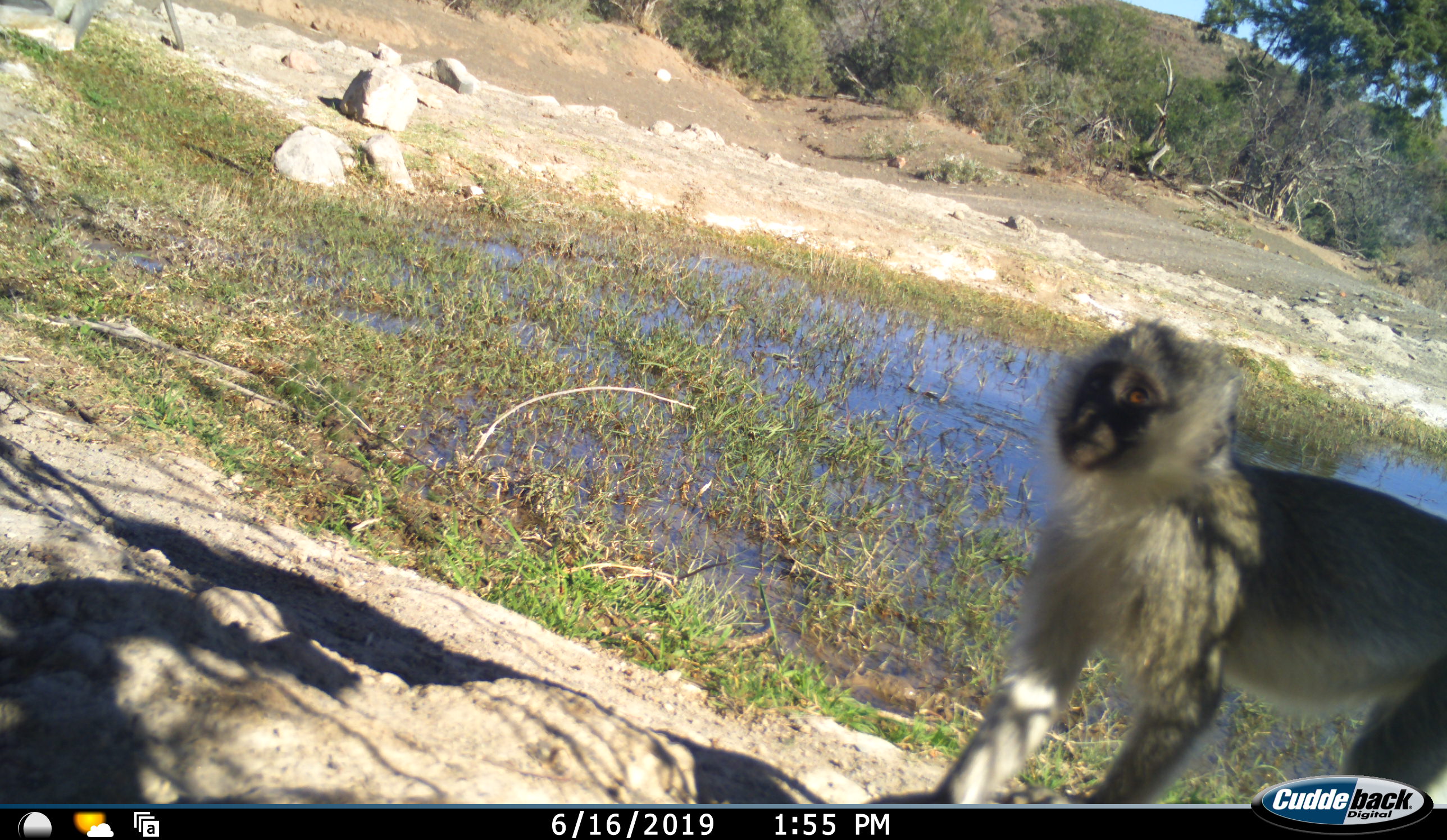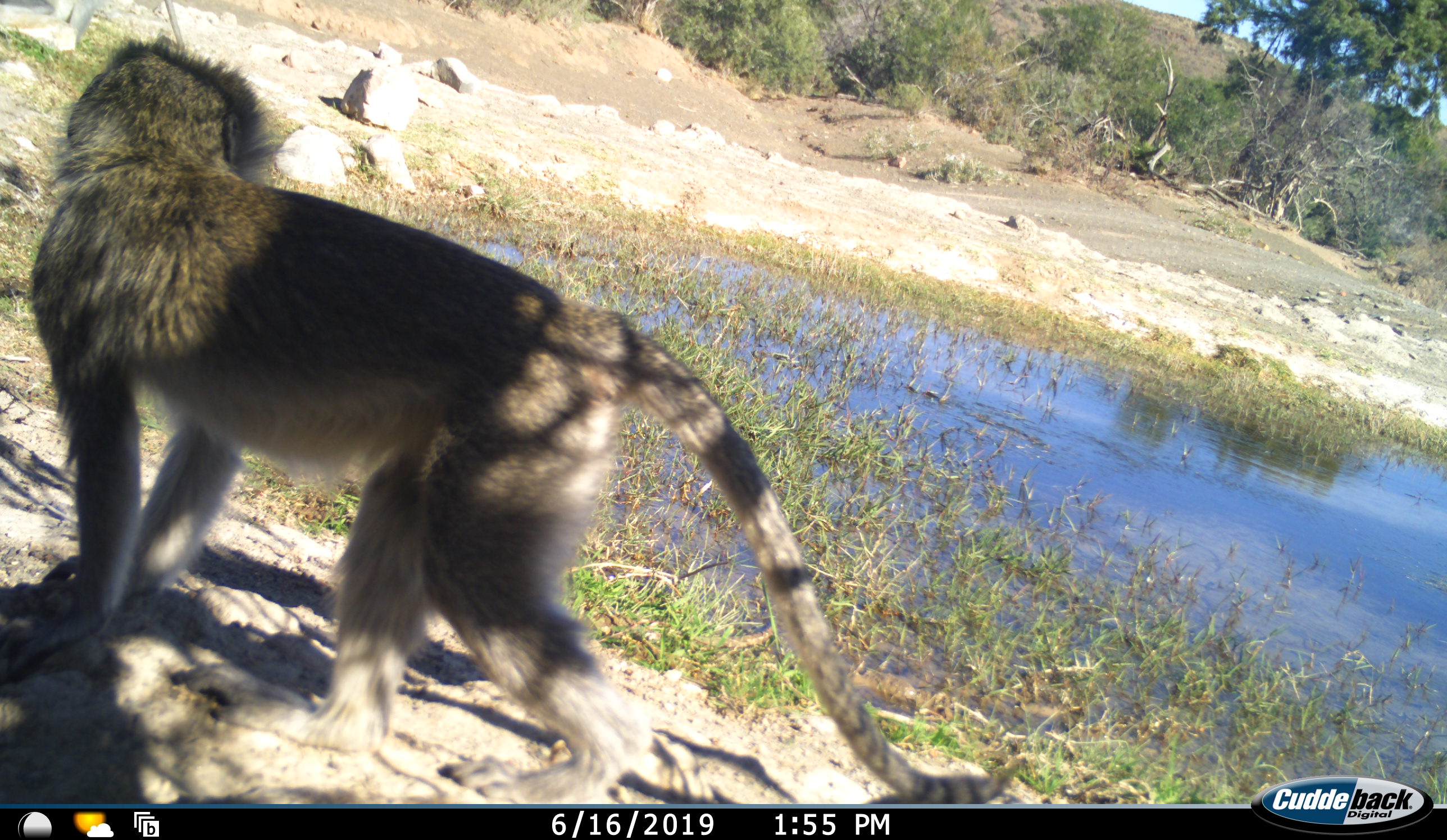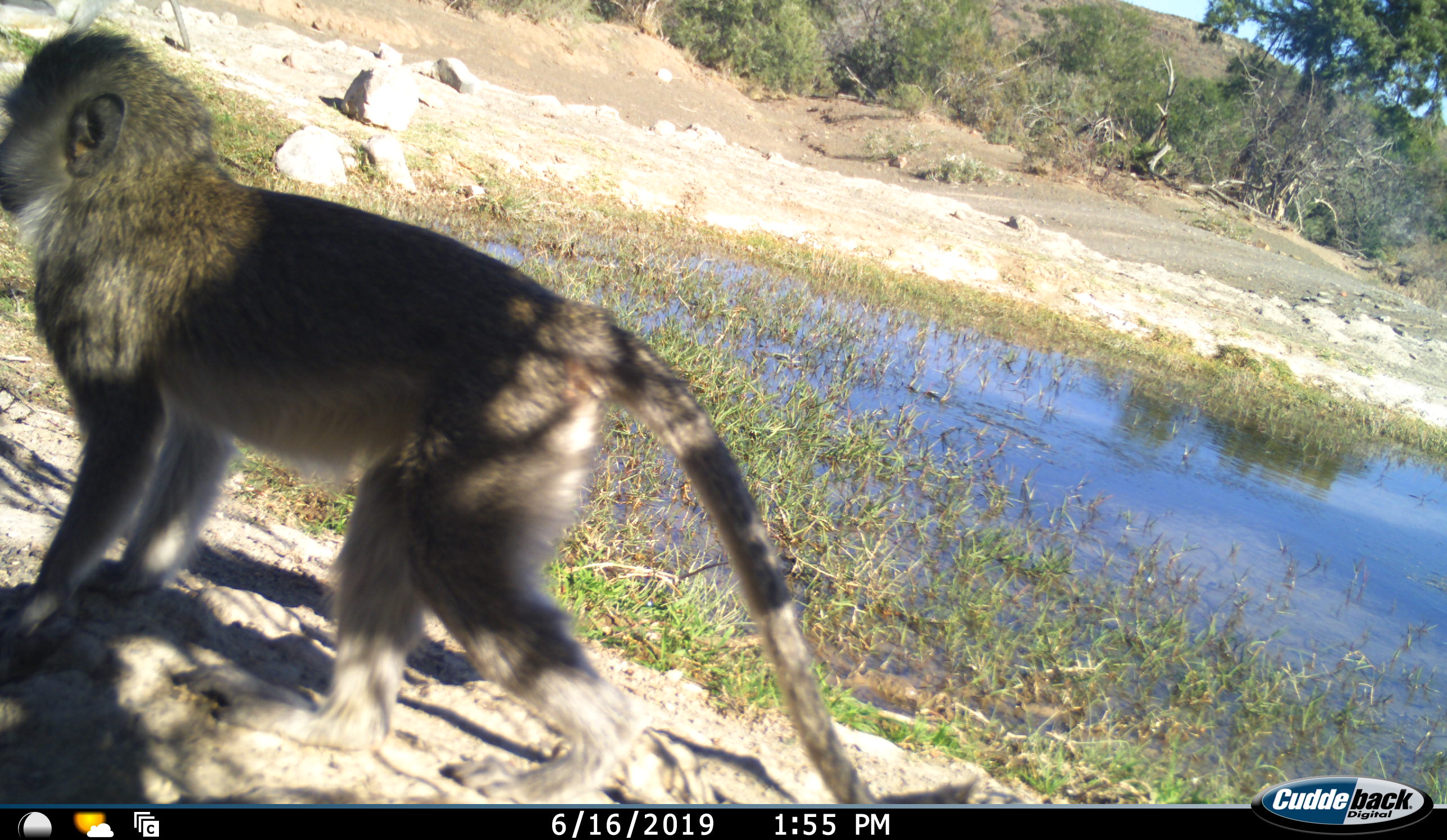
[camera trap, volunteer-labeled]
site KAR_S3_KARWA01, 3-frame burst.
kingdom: Animalia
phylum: Chordata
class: Mammalia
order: Primates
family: Cercopithecidae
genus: Chlorocebus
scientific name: Chlorocebus pygerythrus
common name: vervet monkey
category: monkeyvervet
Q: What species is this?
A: Monkeyvervet (vervet monkey) (Chlorocebus pygerythrus).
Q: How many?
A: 1.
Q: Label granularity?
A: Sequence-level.